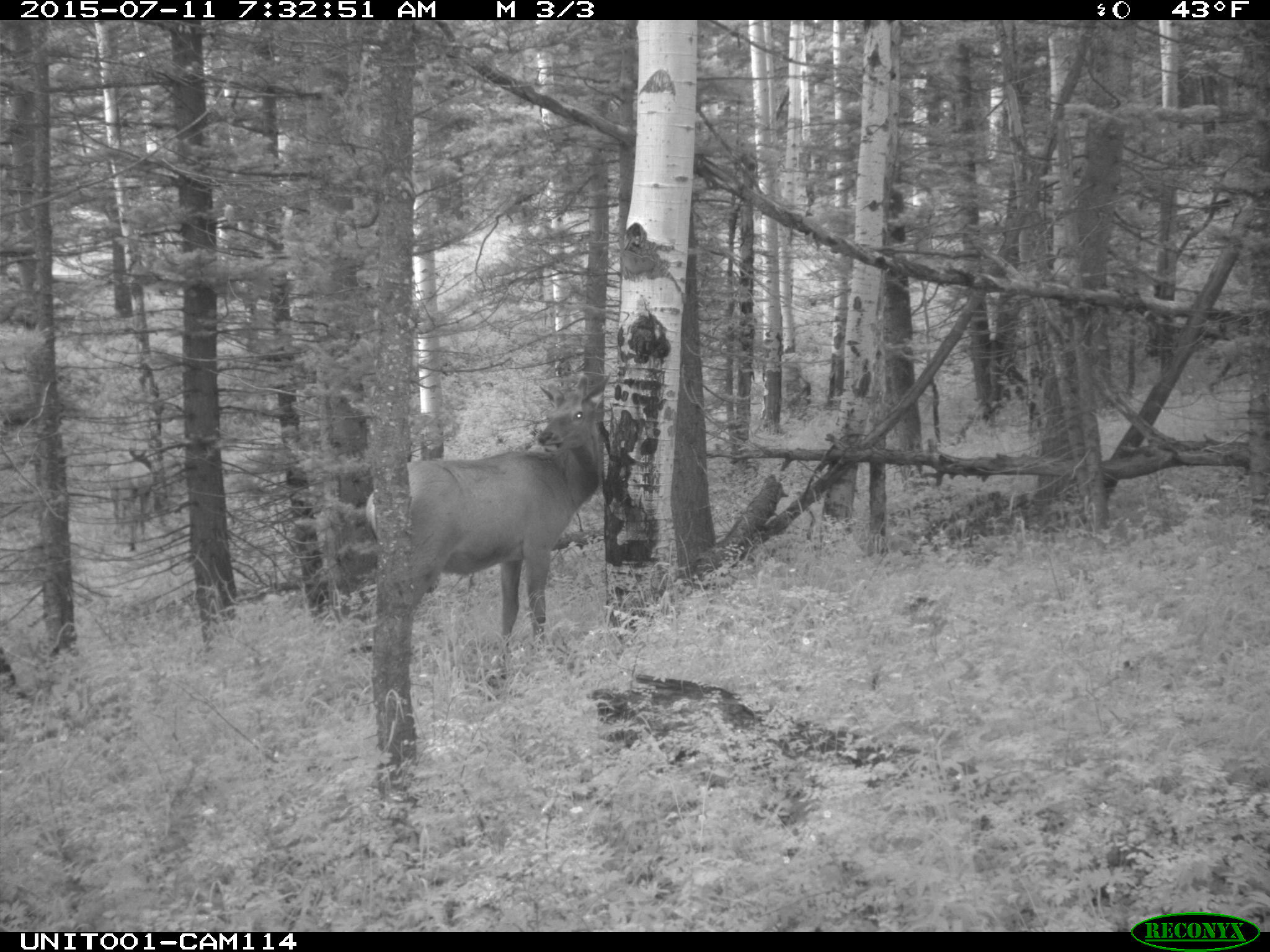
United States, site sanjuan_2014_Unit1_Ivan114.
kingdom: Animalia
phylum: Chordata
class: Mammalia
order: Artiodactyla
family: Cervidae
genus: Cervus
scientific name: Cervus elaphus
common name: red deer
Cervus elaphus (red deer).